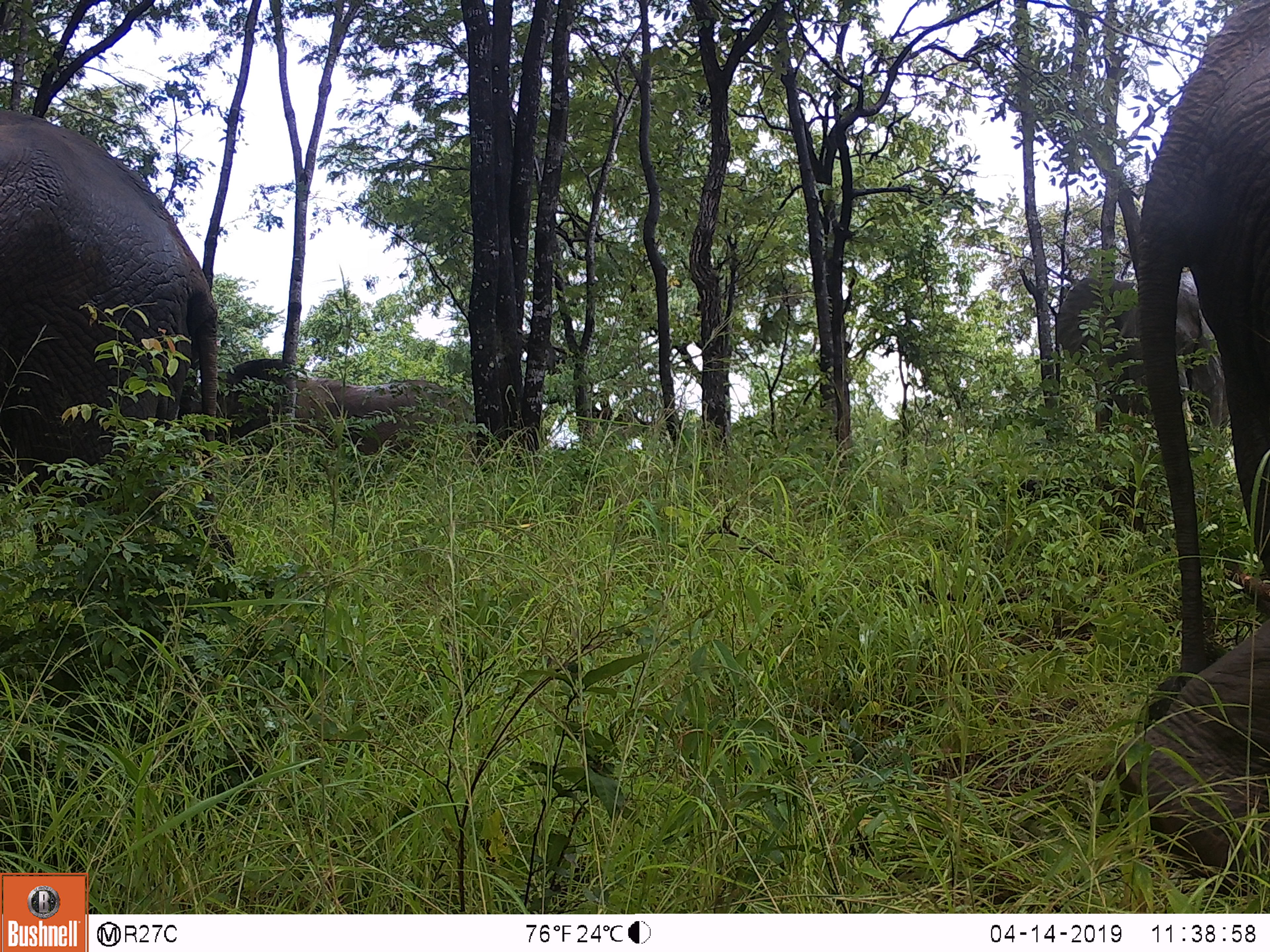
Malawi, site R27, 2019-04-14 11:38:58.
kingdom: Animalia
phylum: Chordata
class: Mammalia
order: Proboscidea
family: Elephantidae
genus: Loxodonta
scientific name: Loxodonta africana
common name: african savanna elephant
African savanna elephant (Loxodonta africana), count 3.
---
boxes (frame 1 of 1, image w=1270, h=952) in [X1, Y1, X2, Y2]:
african savanna elephant: [1101, 2, 1268, 906]; [0, 88, 231, 532]; [189, 353, 479, 480]